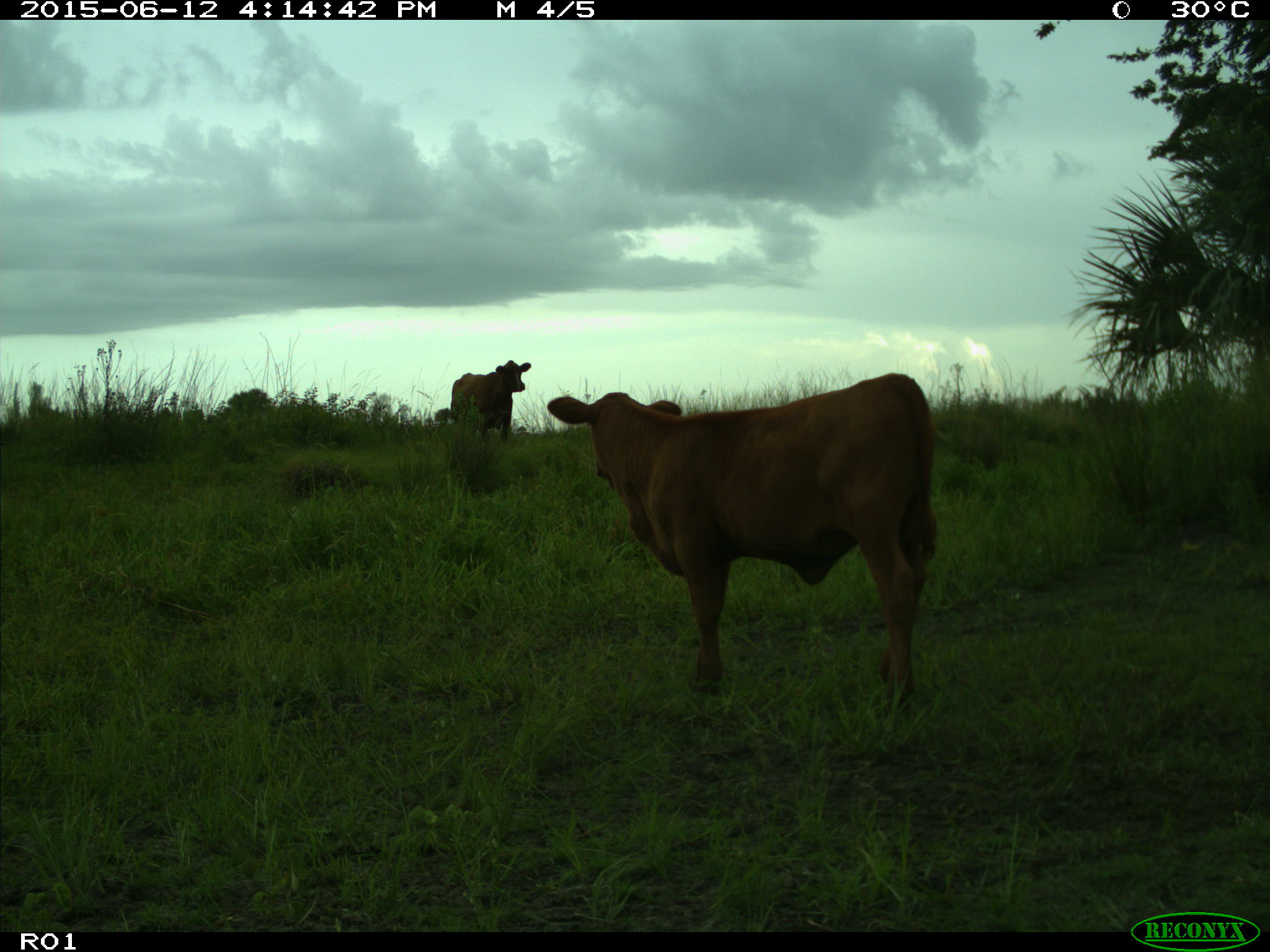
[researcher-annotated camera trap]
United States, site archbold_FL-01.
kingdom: Animalia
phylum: Chordata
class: Mammalia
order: Artiodactyla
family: Bovidae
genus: Bos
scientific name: Bos taurus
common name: domestic cow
Bos taurus (domestic cow).